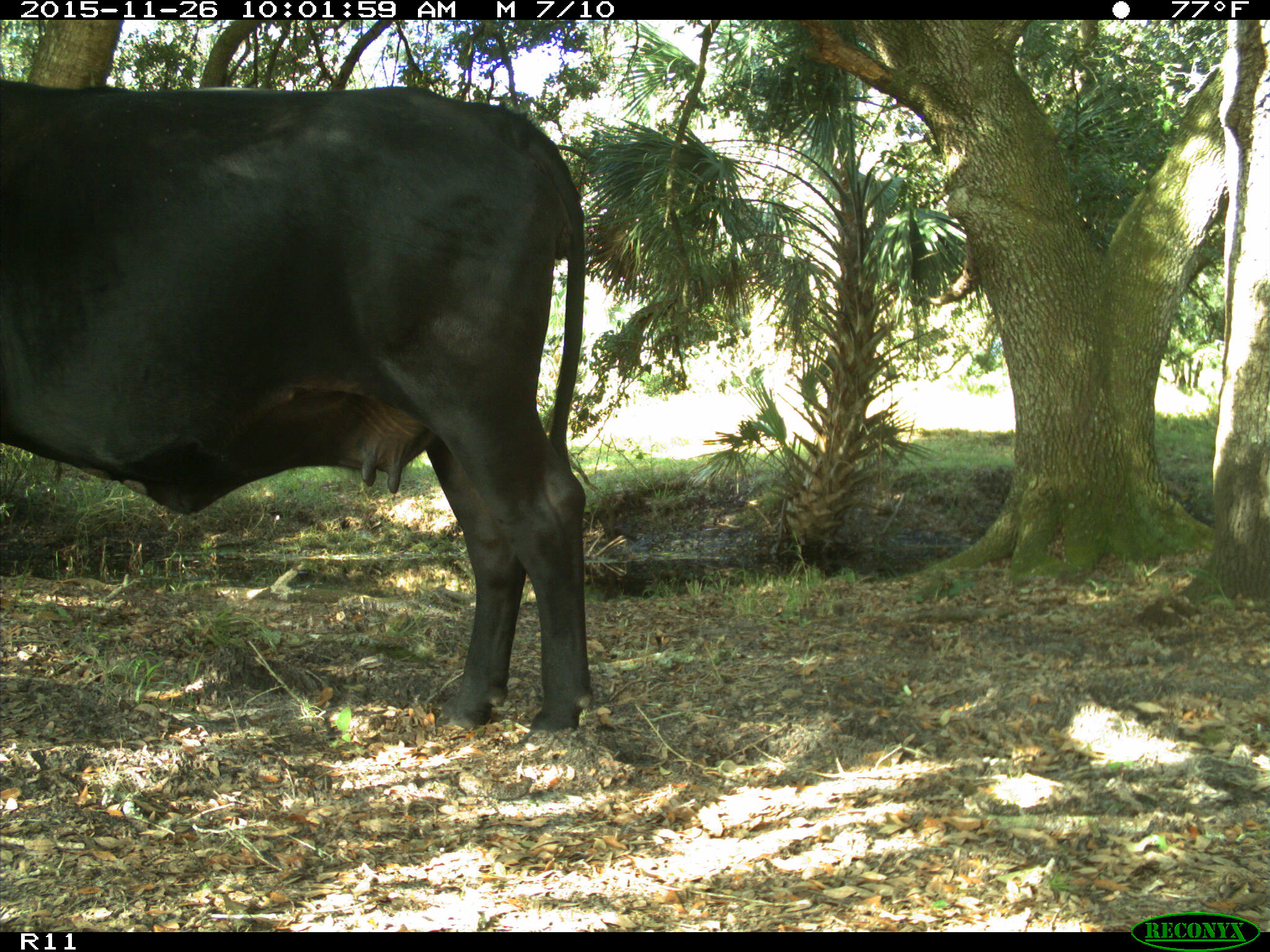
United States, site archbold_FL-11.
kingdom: Animalia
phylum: Chordata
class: Mammalia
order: Artiodactyla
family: Bovidae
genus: Bos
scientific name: Bos taurus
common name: domestic cow